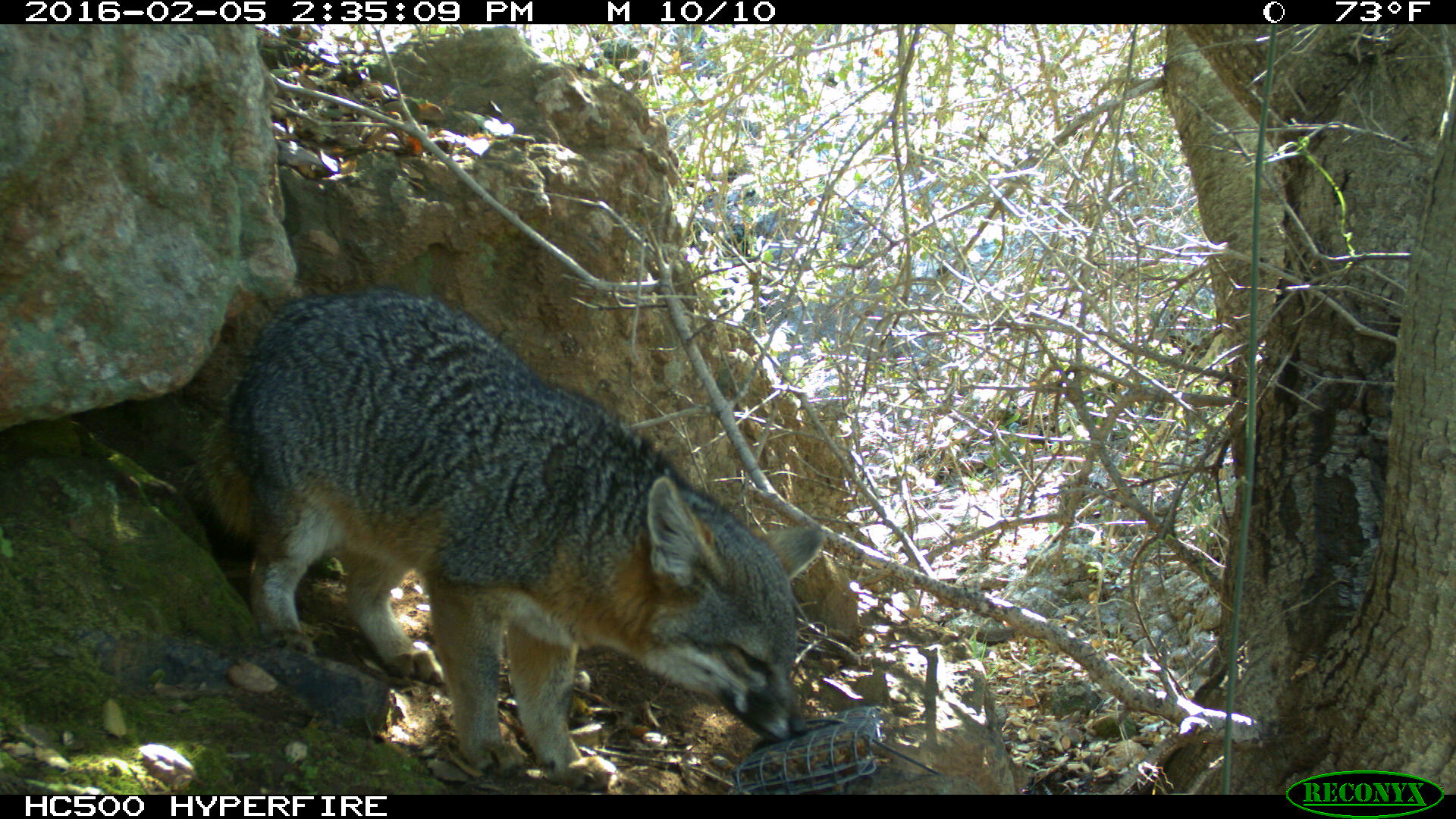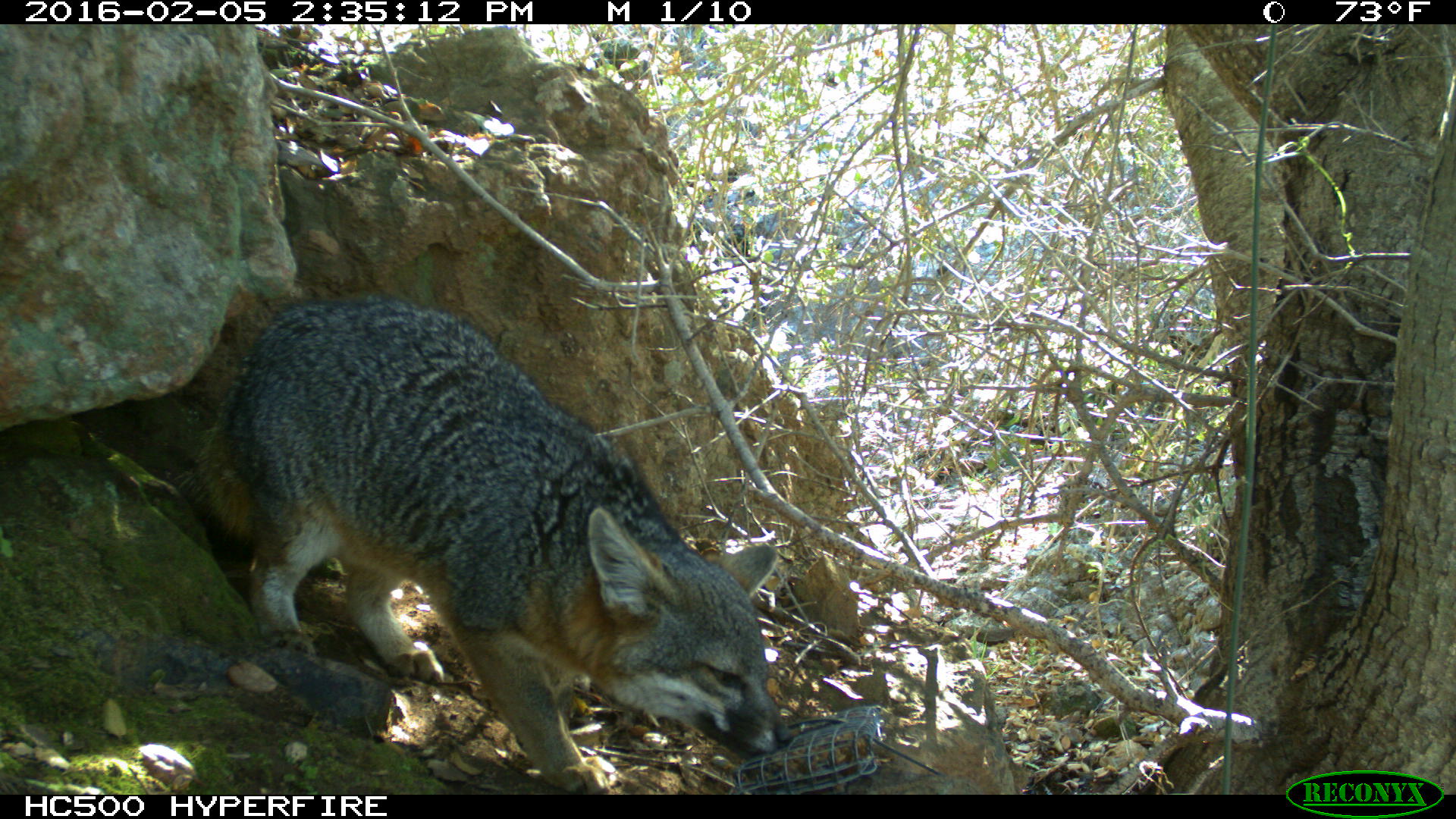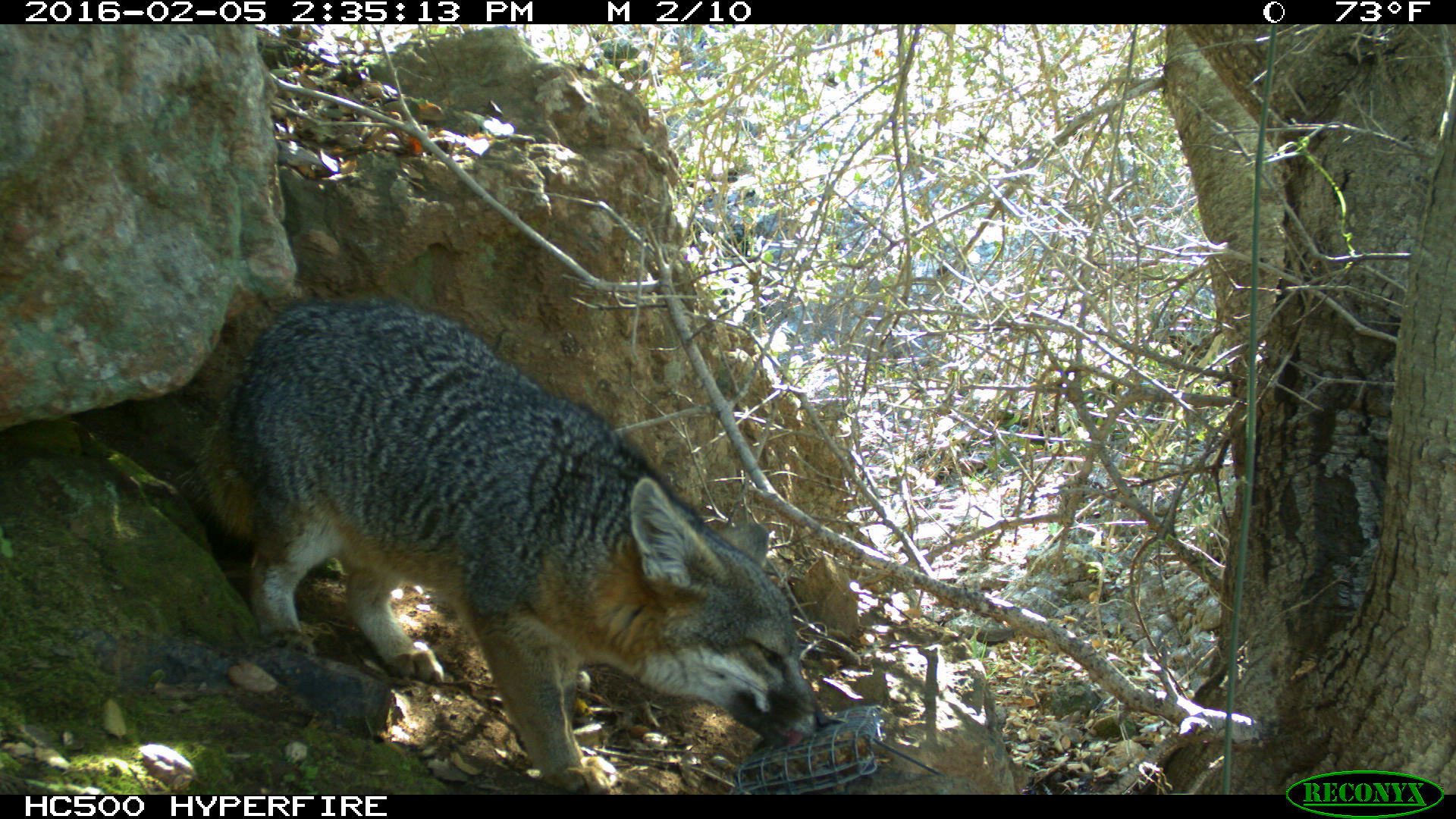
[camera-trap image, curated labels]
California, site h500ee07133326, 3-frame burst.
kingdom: Animalia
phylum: Chordata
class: Mammalia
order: Carnivora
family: Canidae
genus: Urocyon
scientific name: Urocyon littoralis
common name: island fox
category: fox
Fox (island fox) (Urocyon littoralis).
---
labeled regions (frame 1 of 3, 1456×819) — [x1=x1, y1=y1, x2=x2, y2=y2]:
fox: [x1=174, y1=287, x2=826, y2=786]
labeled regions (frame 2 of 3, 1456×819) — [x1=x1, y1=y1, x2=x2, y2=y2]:
fox: [x1=165, y1=290, x2=795, y2=794]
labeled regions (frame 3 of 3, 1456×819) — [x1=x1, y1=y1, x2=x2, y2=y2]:
fox: [x1=180, y1=302, x2=830, y2=794]